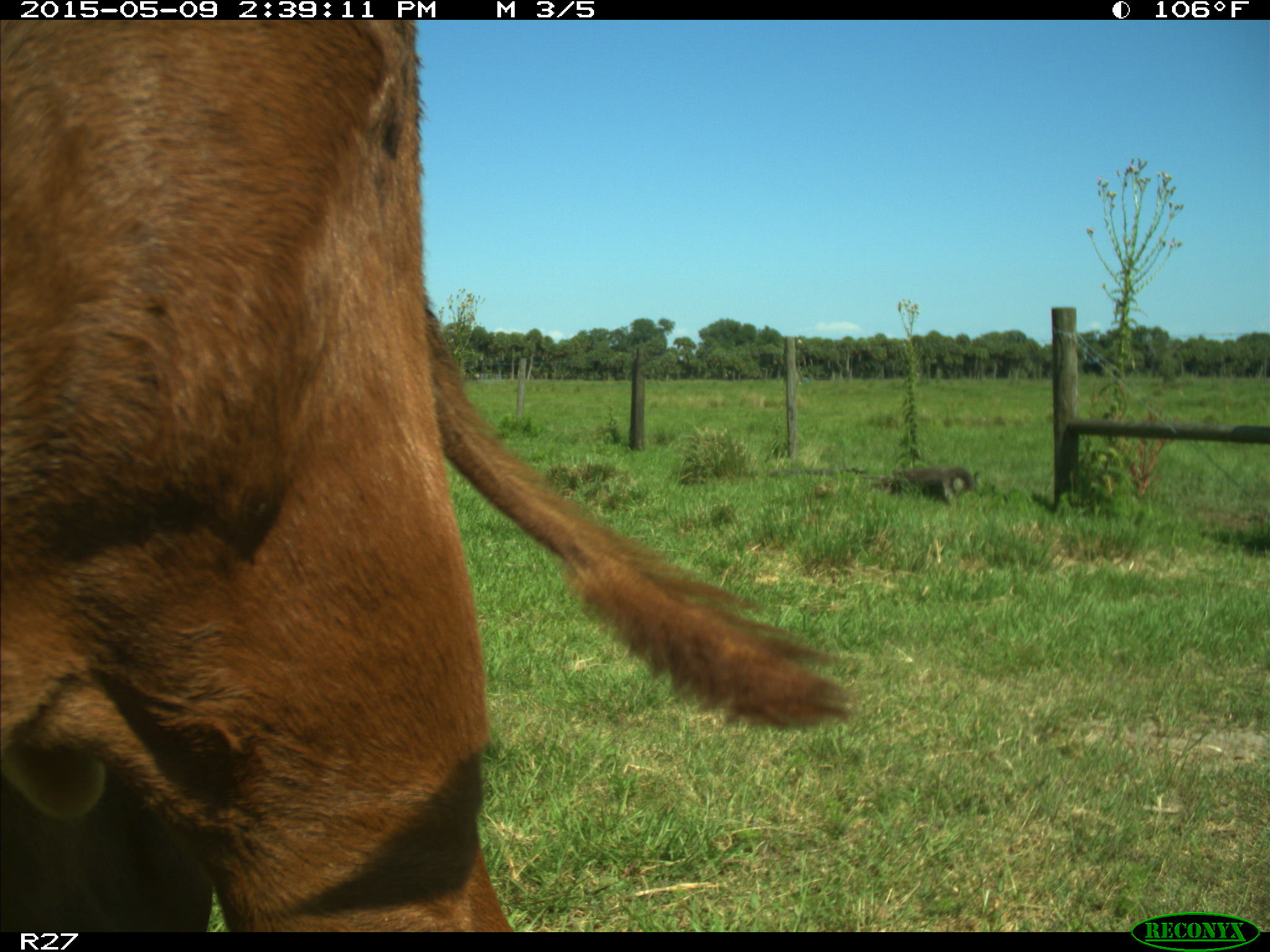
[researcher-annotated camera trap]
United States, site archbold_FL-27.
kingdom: Animalia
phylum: Chordata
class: Mammalia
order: Artiodactyla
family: Bovidae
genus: Bos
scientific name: Bos taurus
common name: domestic cow